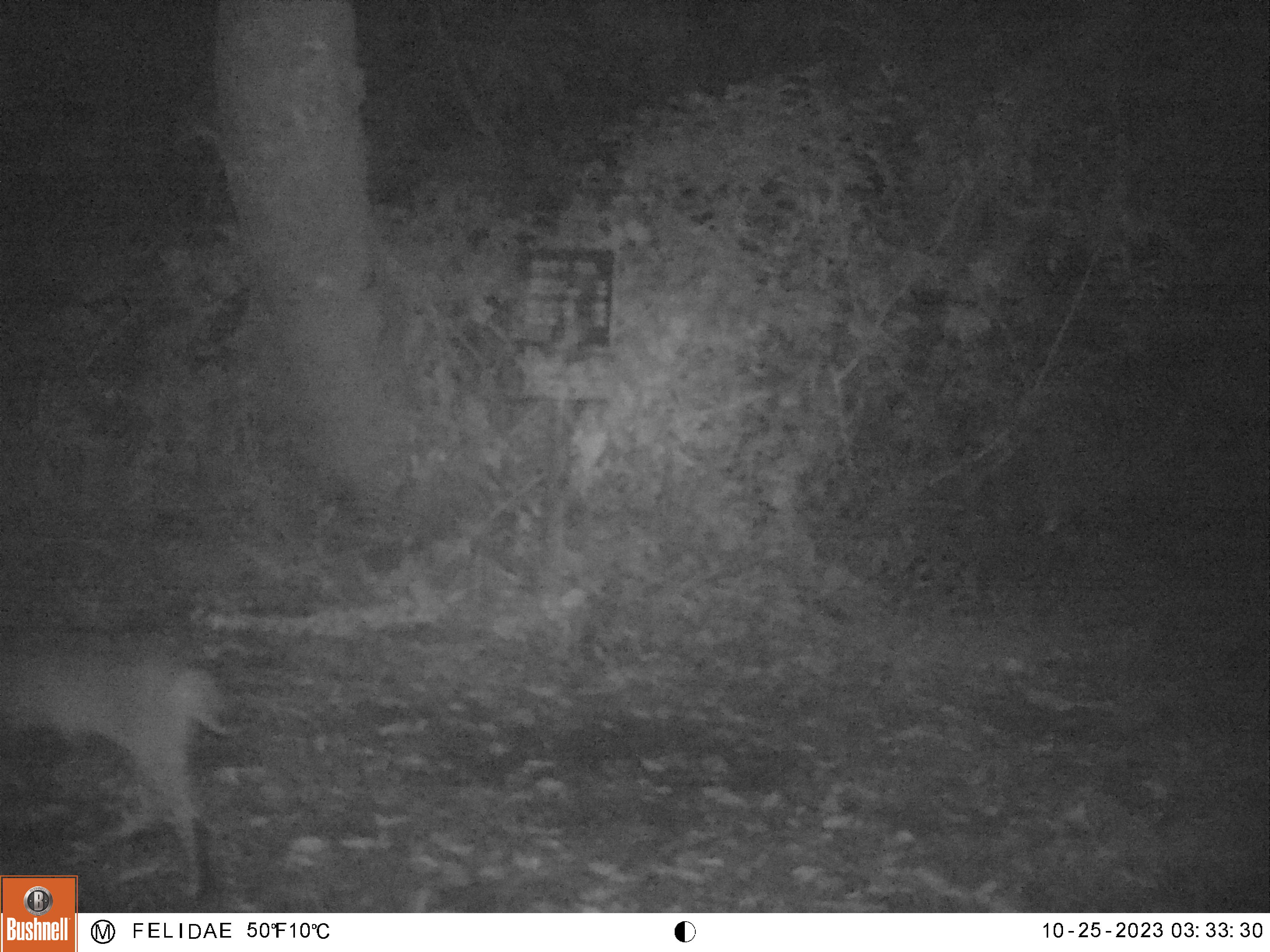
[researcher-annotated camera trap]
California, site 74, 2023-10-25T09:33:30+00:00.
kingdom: Animalia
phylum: Chordata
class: Mammalia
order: Carnivora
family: Felidae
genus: Lynx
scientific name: Lynx rufus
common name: bobcat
Bobcat (Lynx rufus).